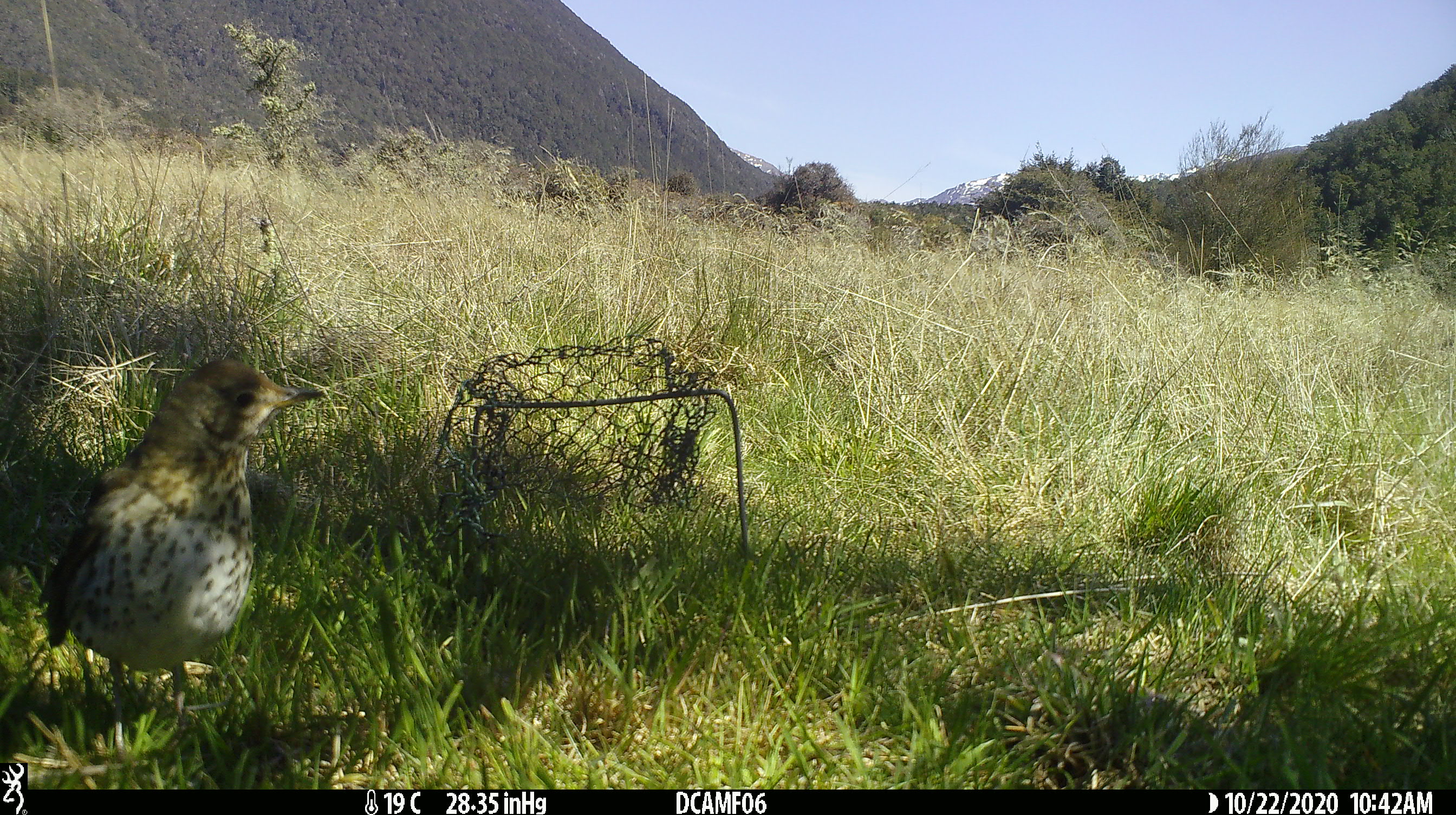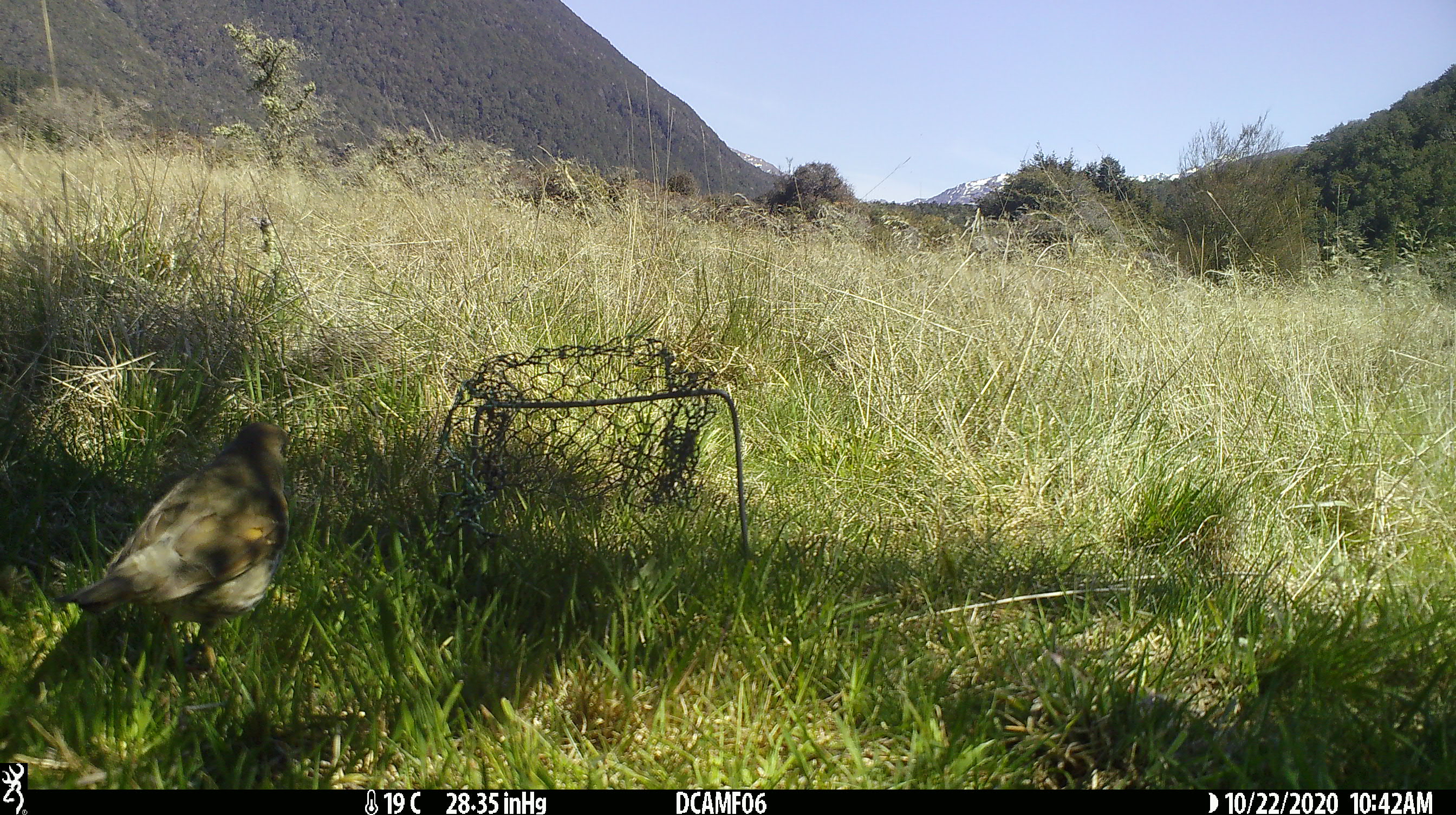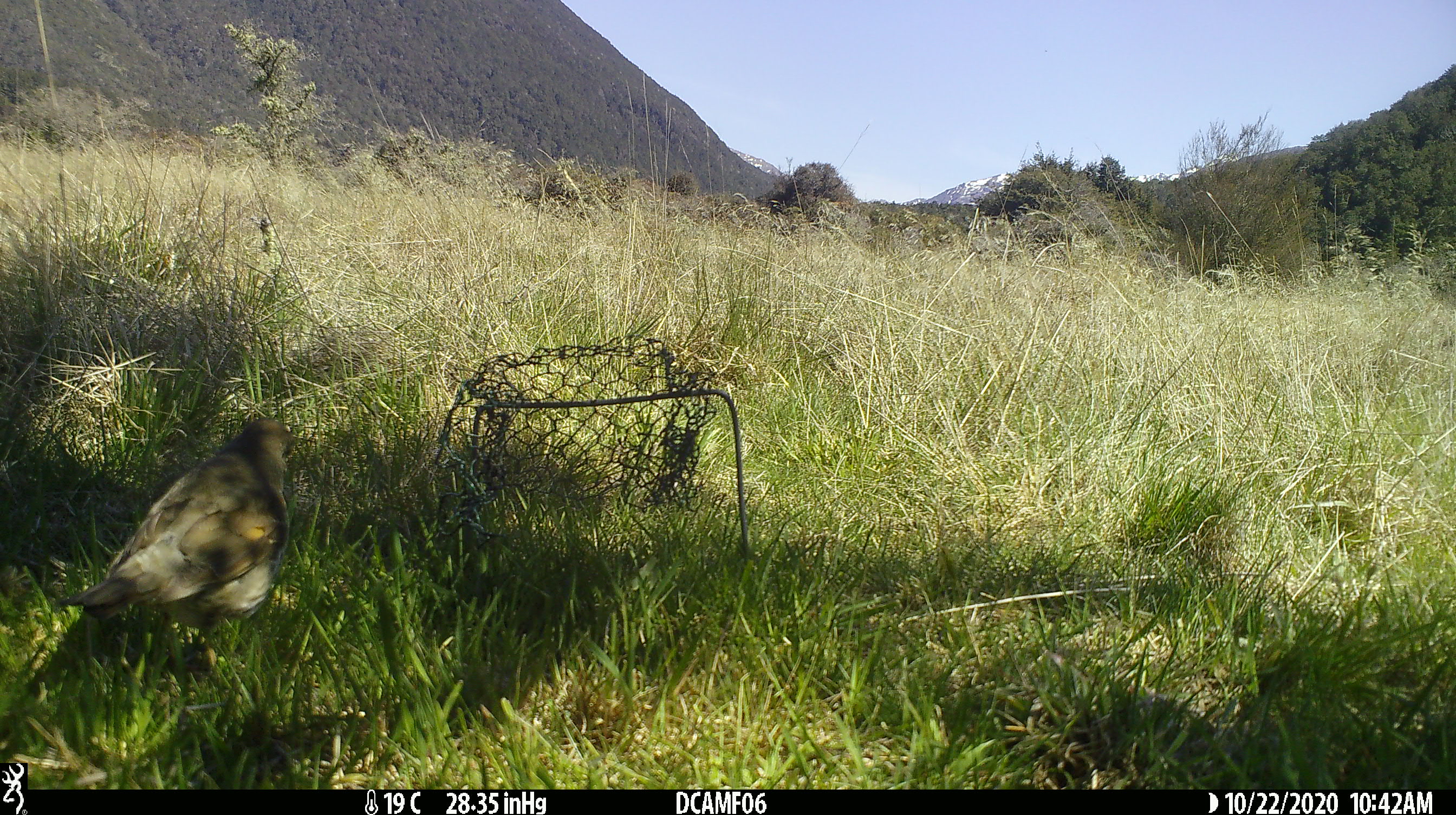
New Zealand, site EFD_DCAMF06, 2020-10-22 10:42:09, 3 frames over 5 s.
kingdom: Animalia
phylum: Chordata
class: Aves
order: Passeriformes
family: Turdidae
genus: Turdus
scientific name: Turdus philomelos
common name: song thrush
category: thrush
Thrush (song thrush) (Turdus philomelos).